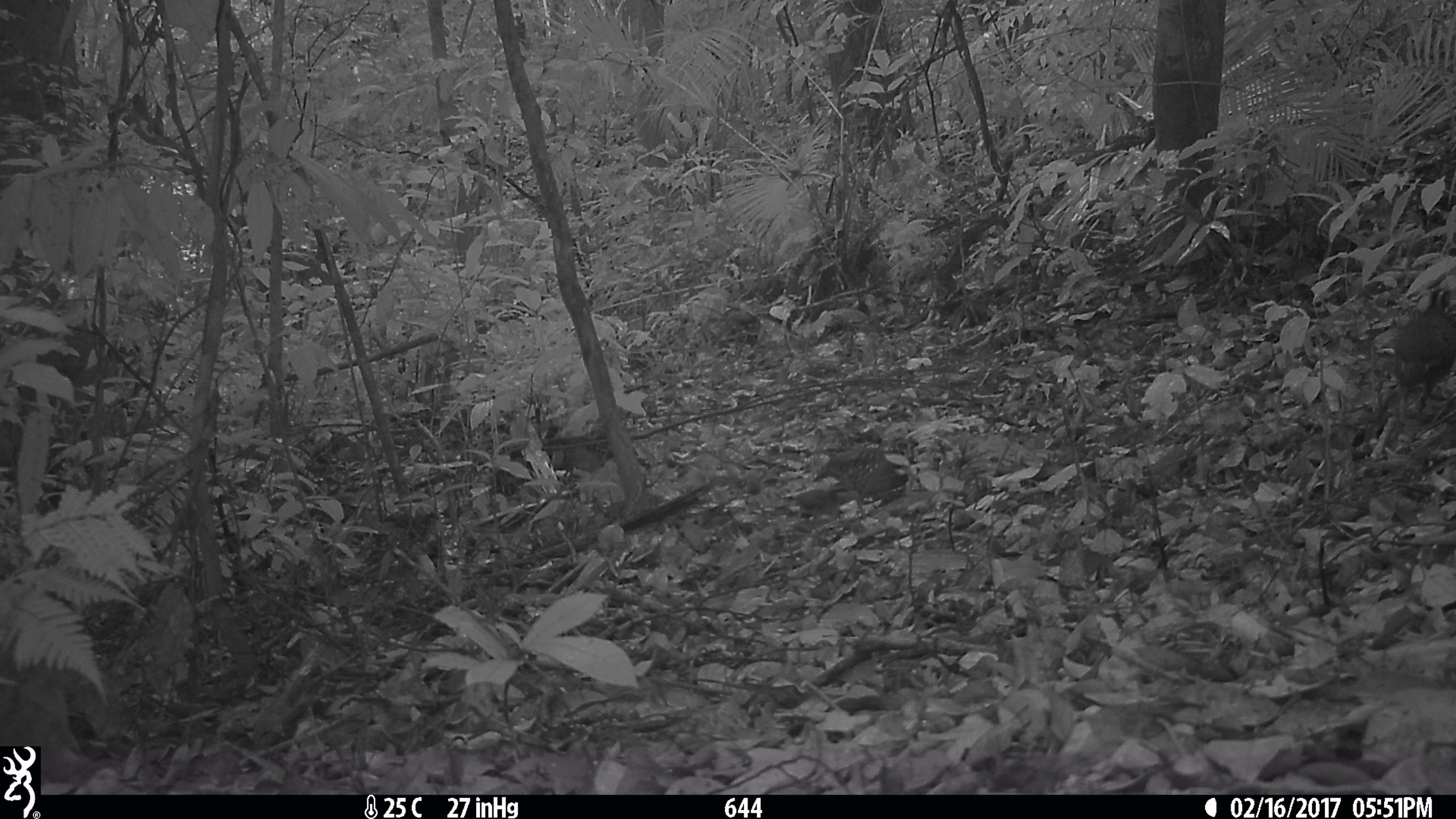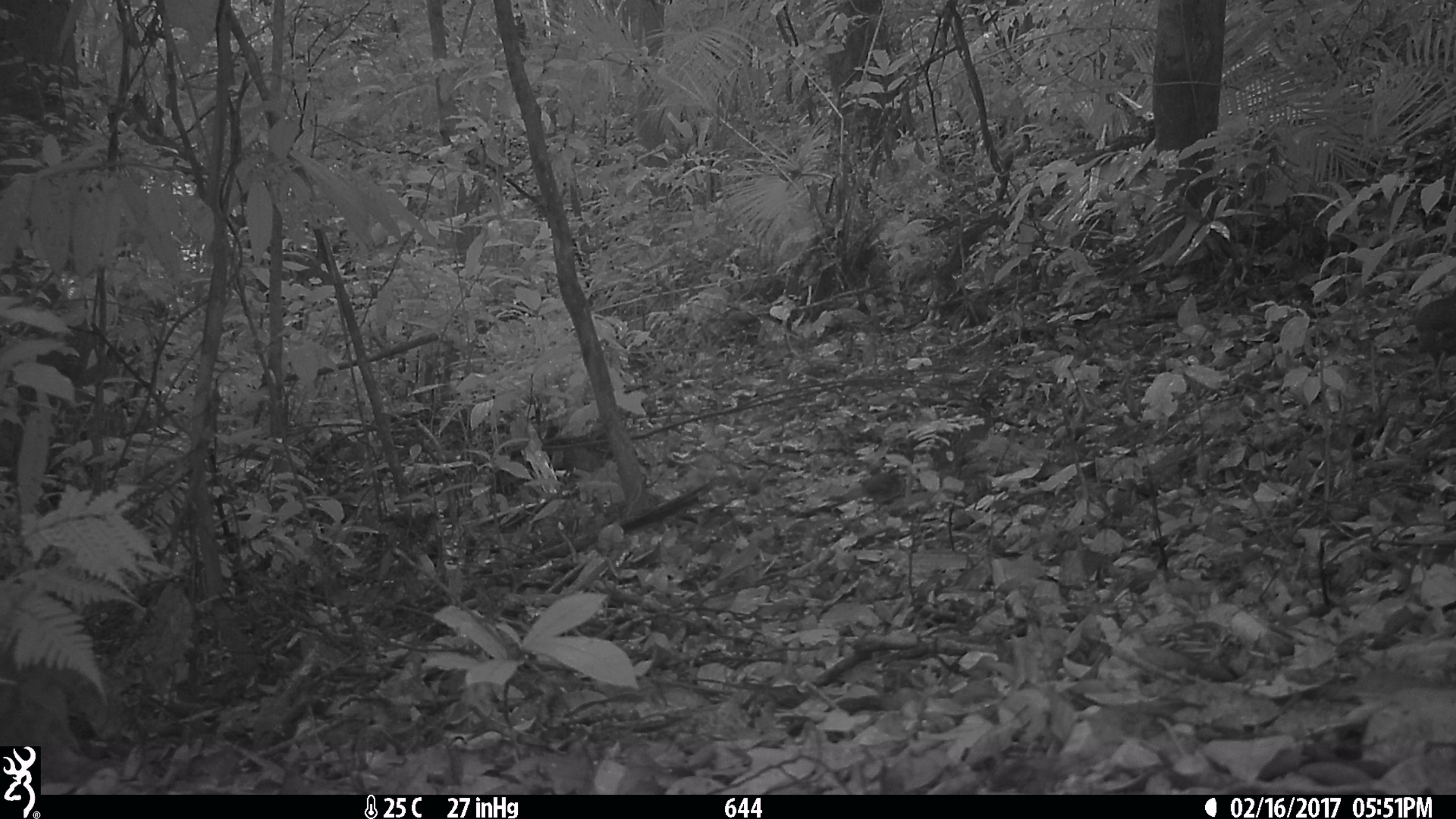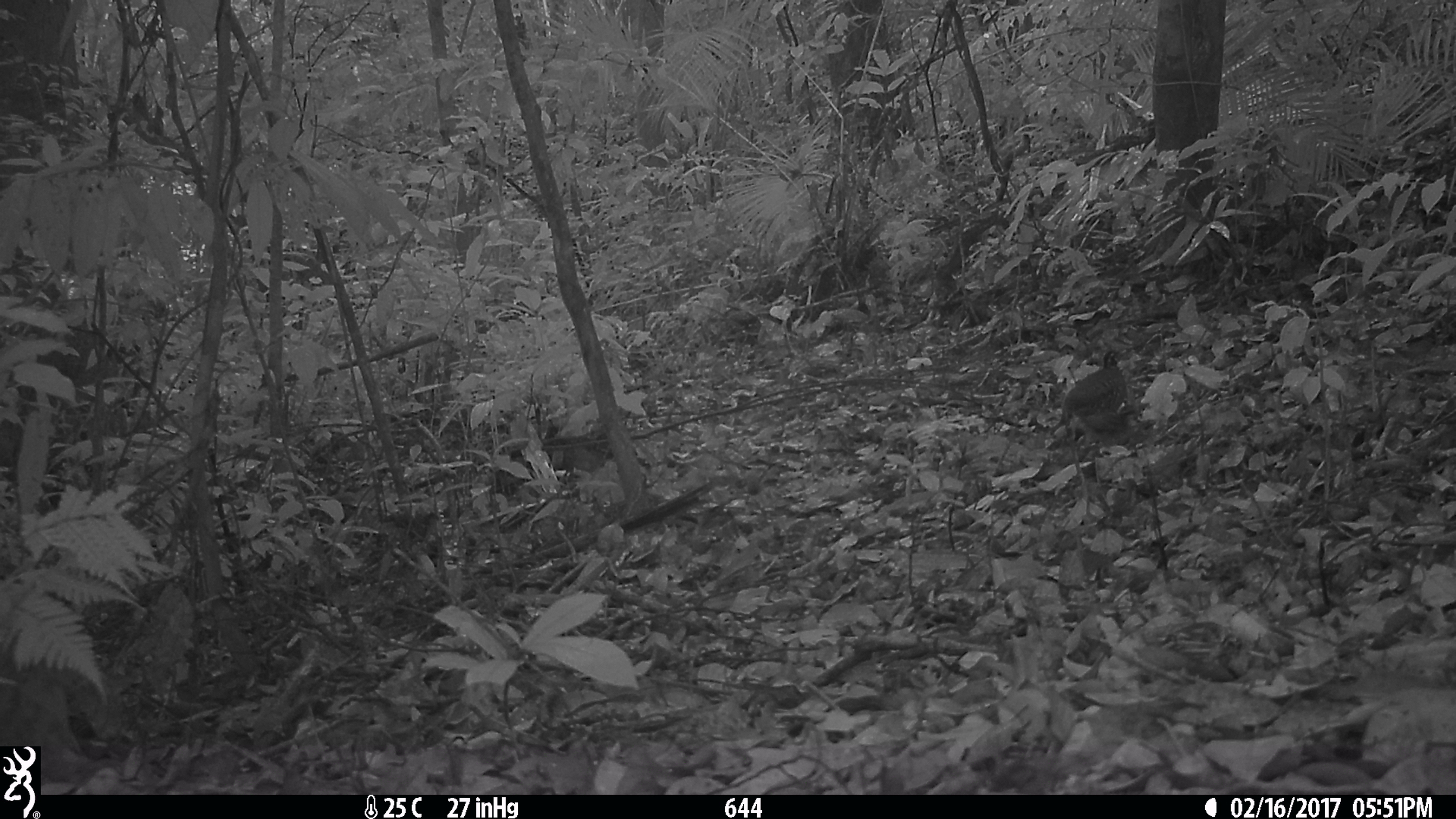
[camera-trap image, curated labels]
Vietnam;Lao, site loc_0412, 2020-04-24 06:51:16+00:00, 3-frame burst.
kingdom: Animalia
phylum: Chordata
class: Aves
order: Galliformes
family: Phasianidae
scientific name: Phasianidae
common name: partridge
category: unidentified partridge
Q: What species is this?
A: Unidentified partridge (partridge) (Phasianidae).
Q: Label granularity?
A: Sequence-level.